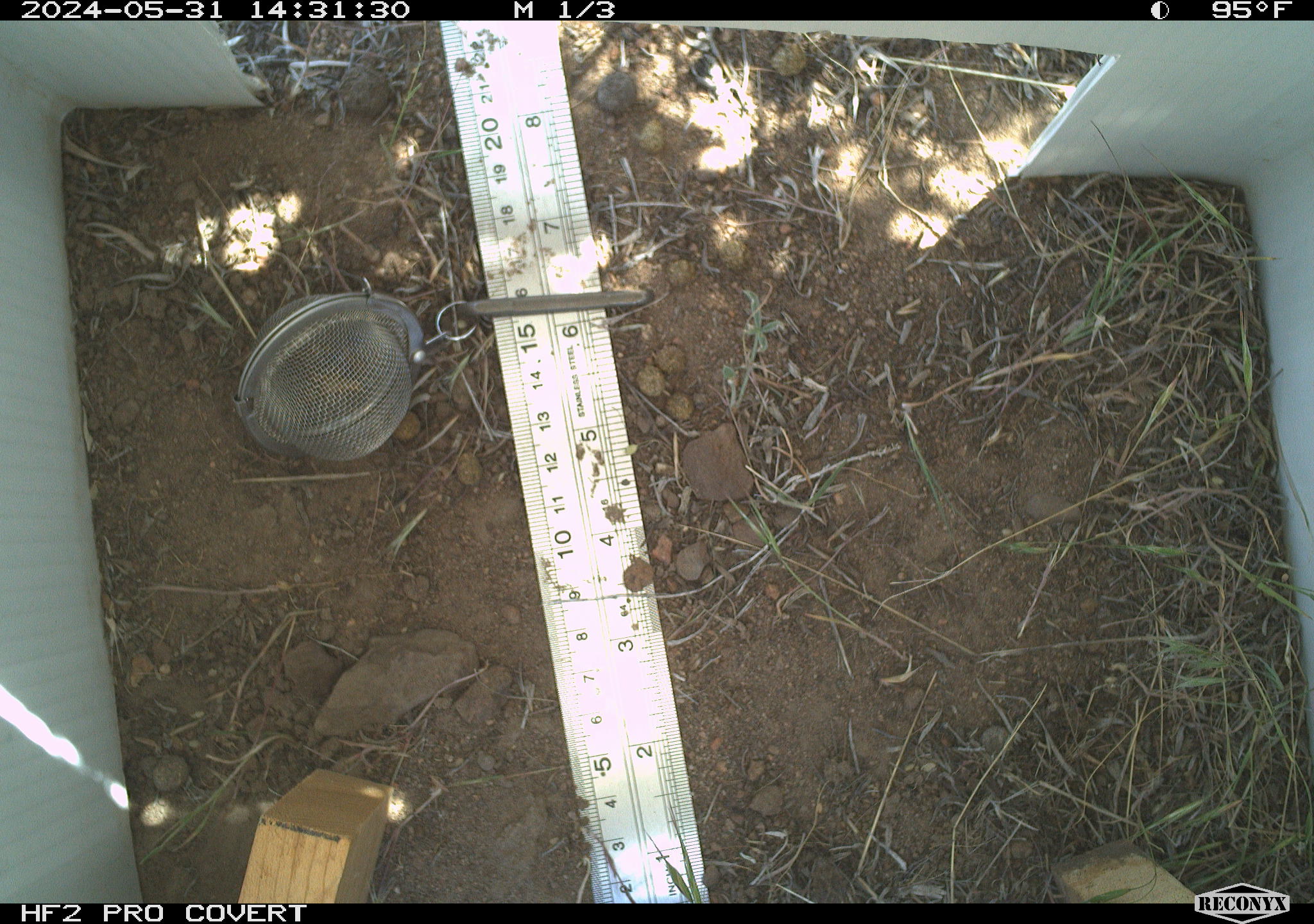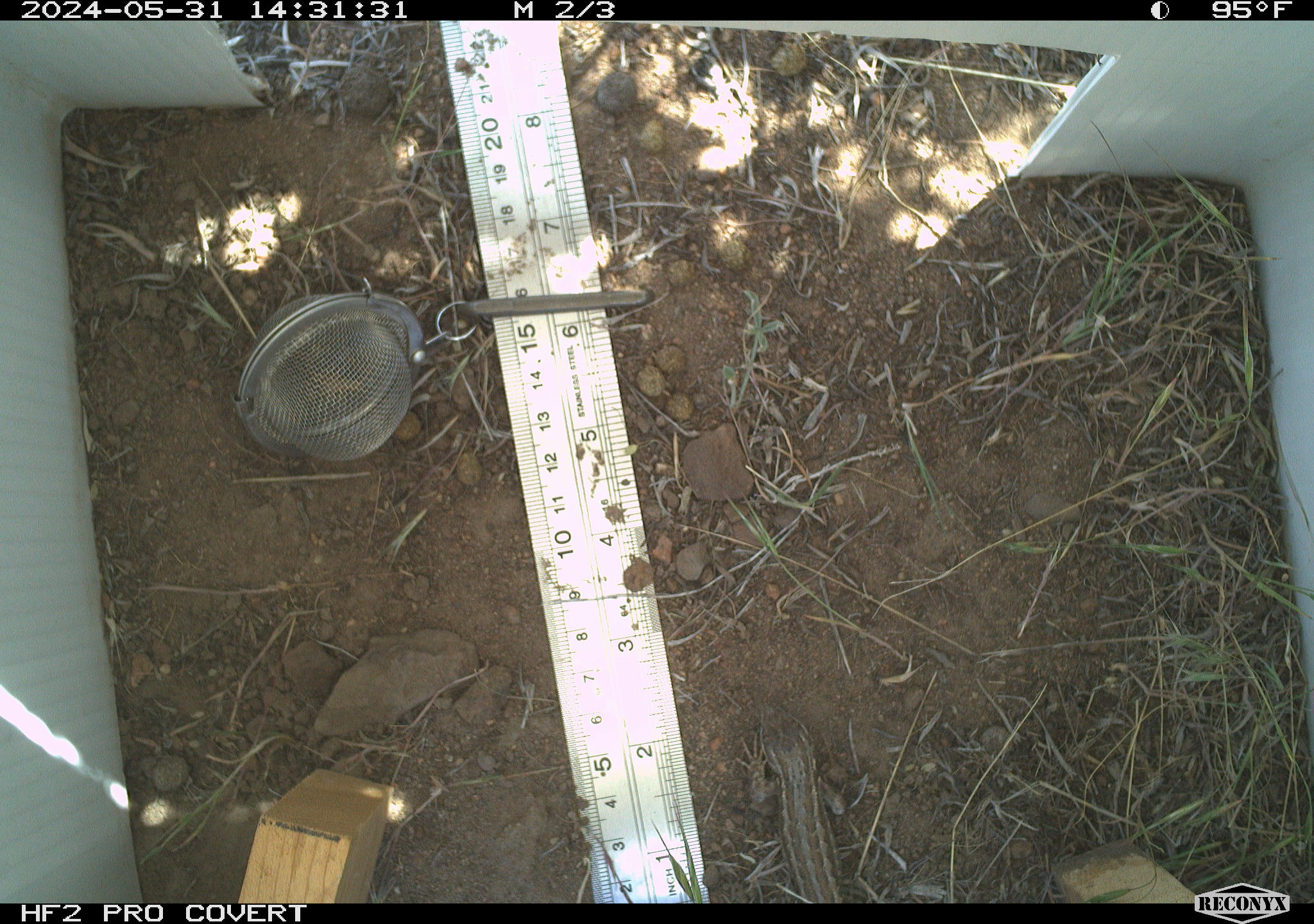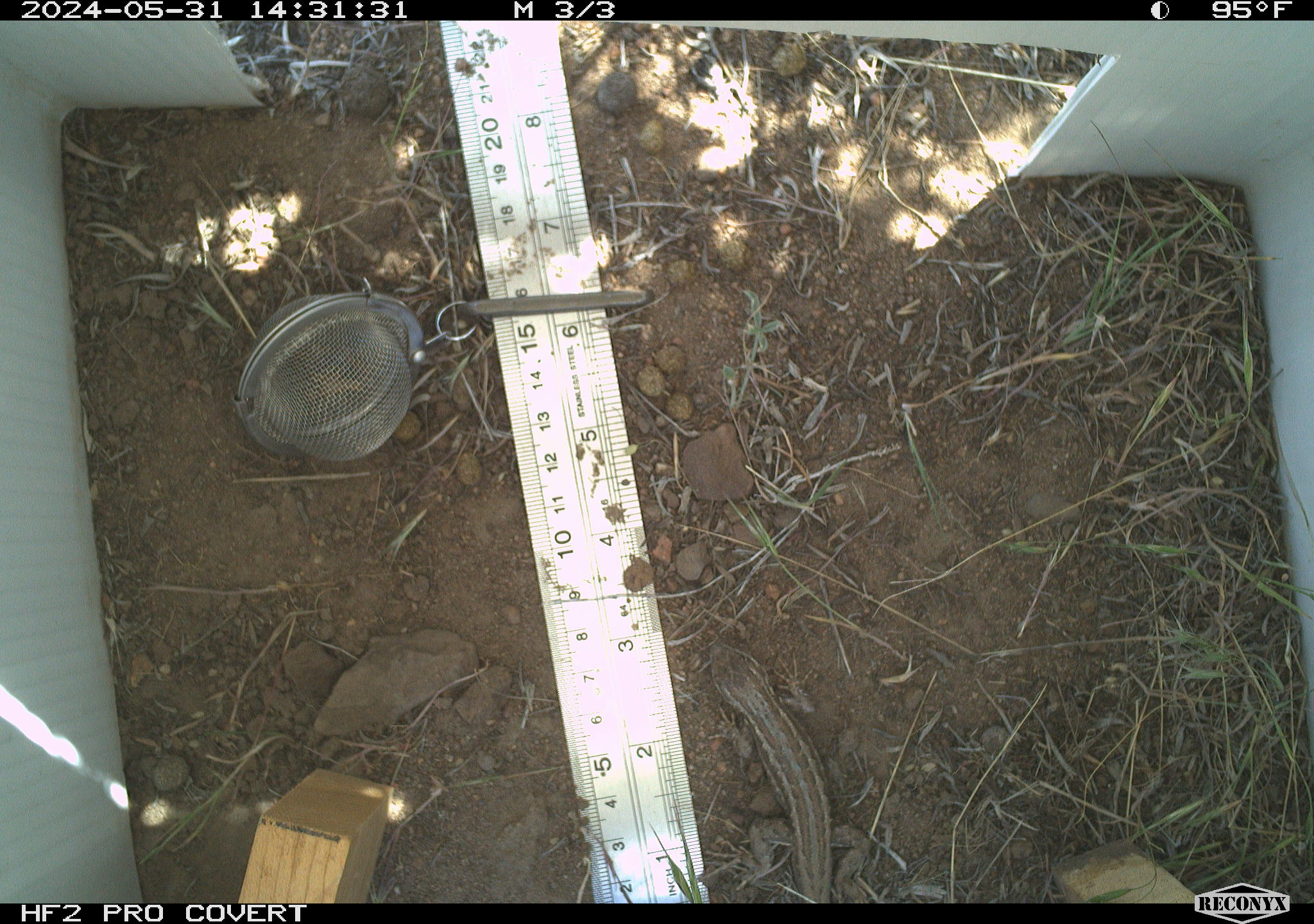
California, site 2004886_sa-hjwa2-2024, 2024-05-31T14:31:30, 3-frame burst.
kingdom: Animalia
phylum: Chordata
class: Reptilia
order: Squamata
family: Phrynosomatidae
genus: Sceloporus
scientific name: Sceloporus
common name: spiny lizards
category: sceloporus species